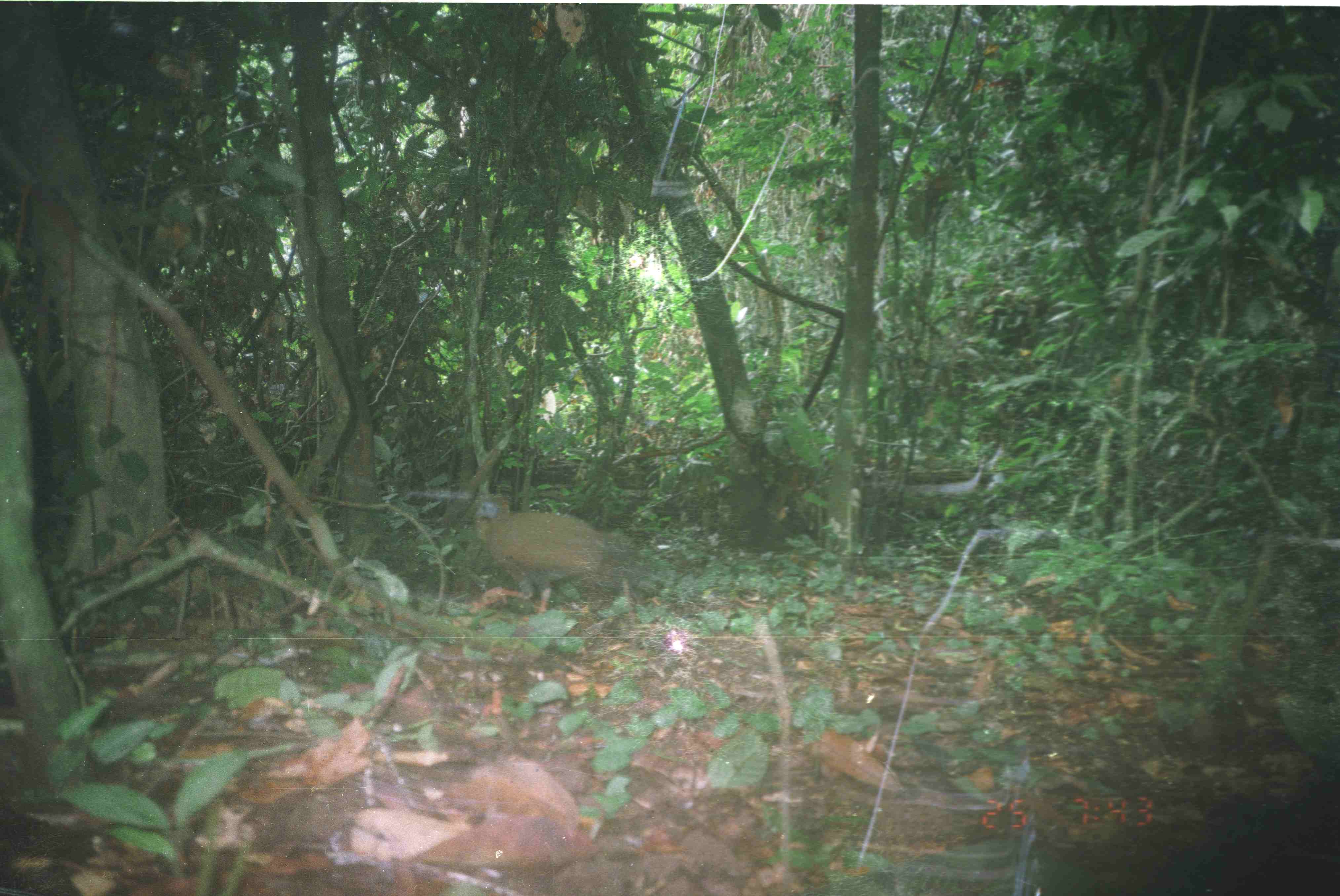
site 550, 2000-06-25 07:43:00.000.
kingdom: Animalia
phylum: Chordata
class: Aves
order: Galliformes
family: Phasianidae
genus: Argusianus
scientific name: Argusianus argus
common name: great argus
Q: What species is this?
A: Argusianus argus (great argus).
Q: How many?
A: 1.